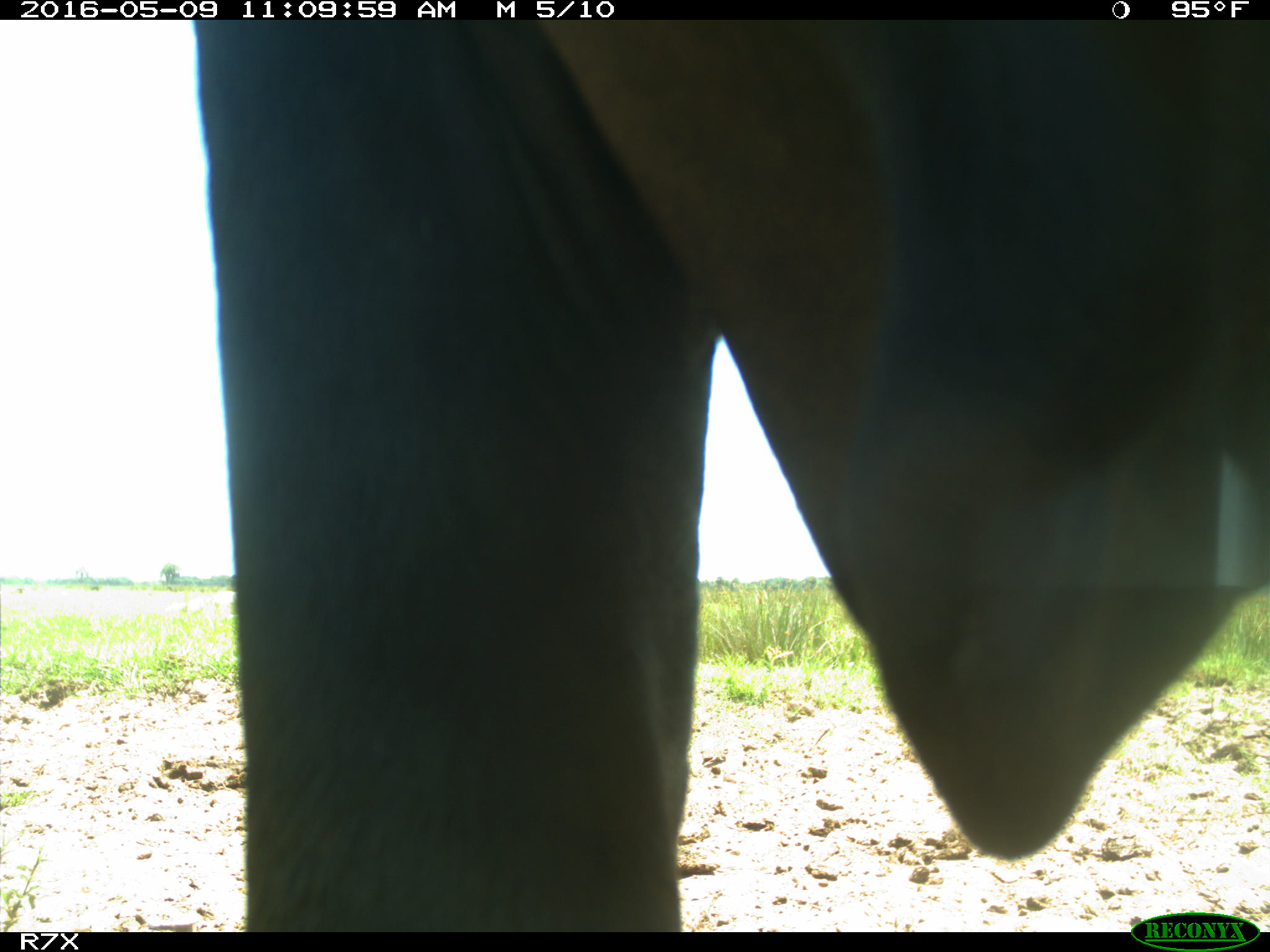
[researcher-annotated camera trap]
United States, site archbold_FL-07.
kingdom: Animalia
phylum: Chordata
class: Mammalia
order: Artiodactyla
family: Bovidae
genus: Bos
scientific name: Bos taurus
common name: domestic cow